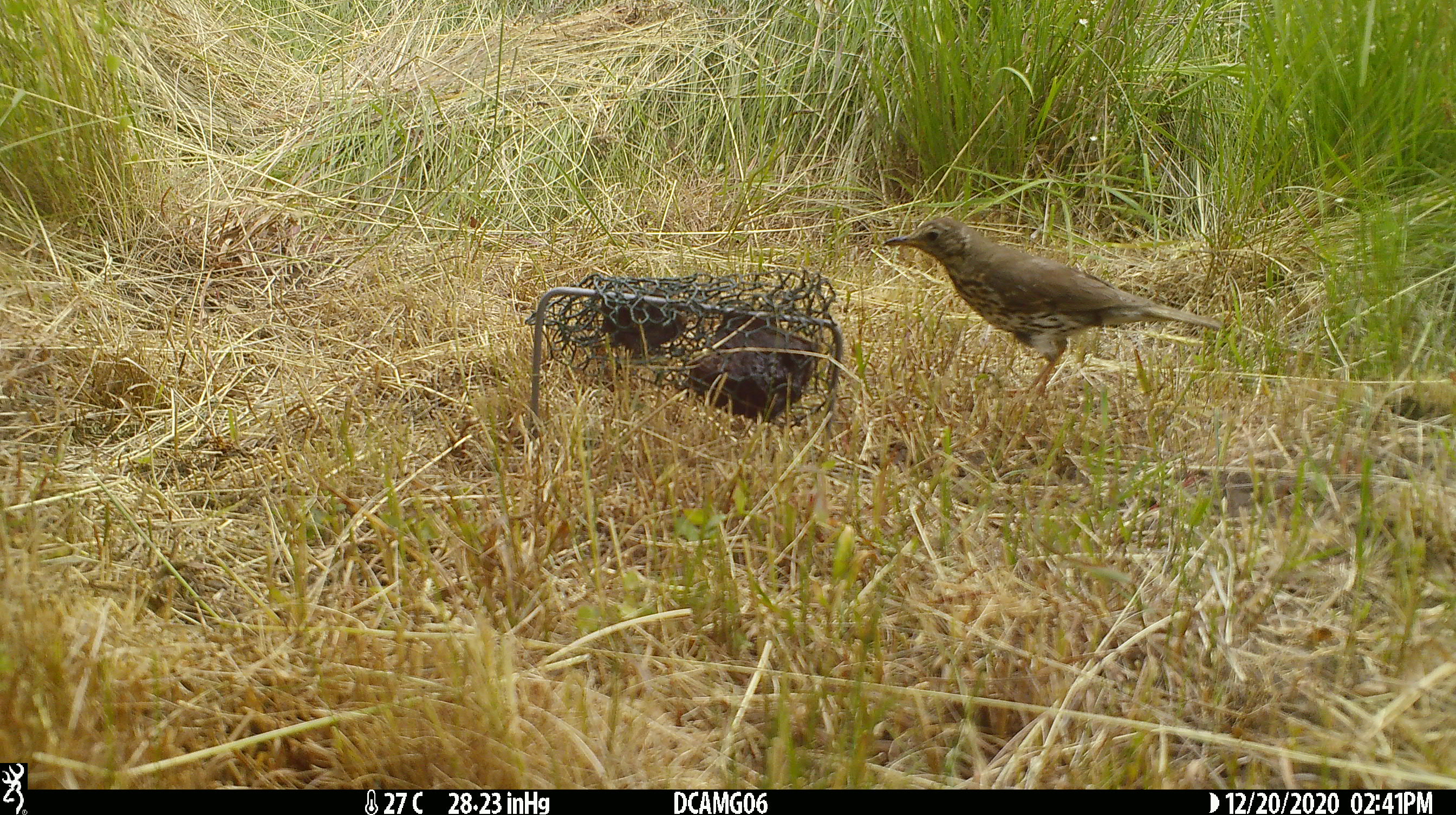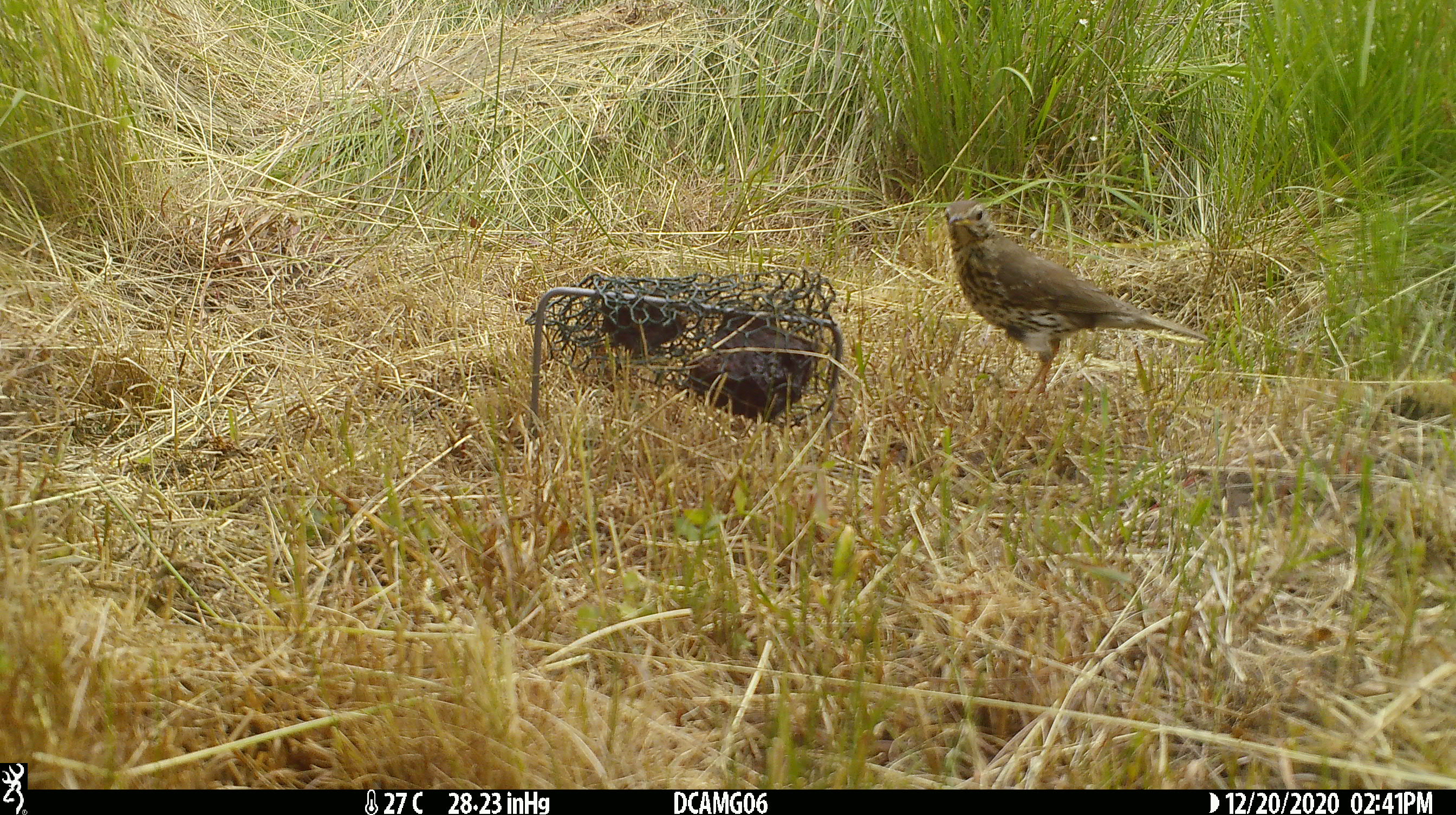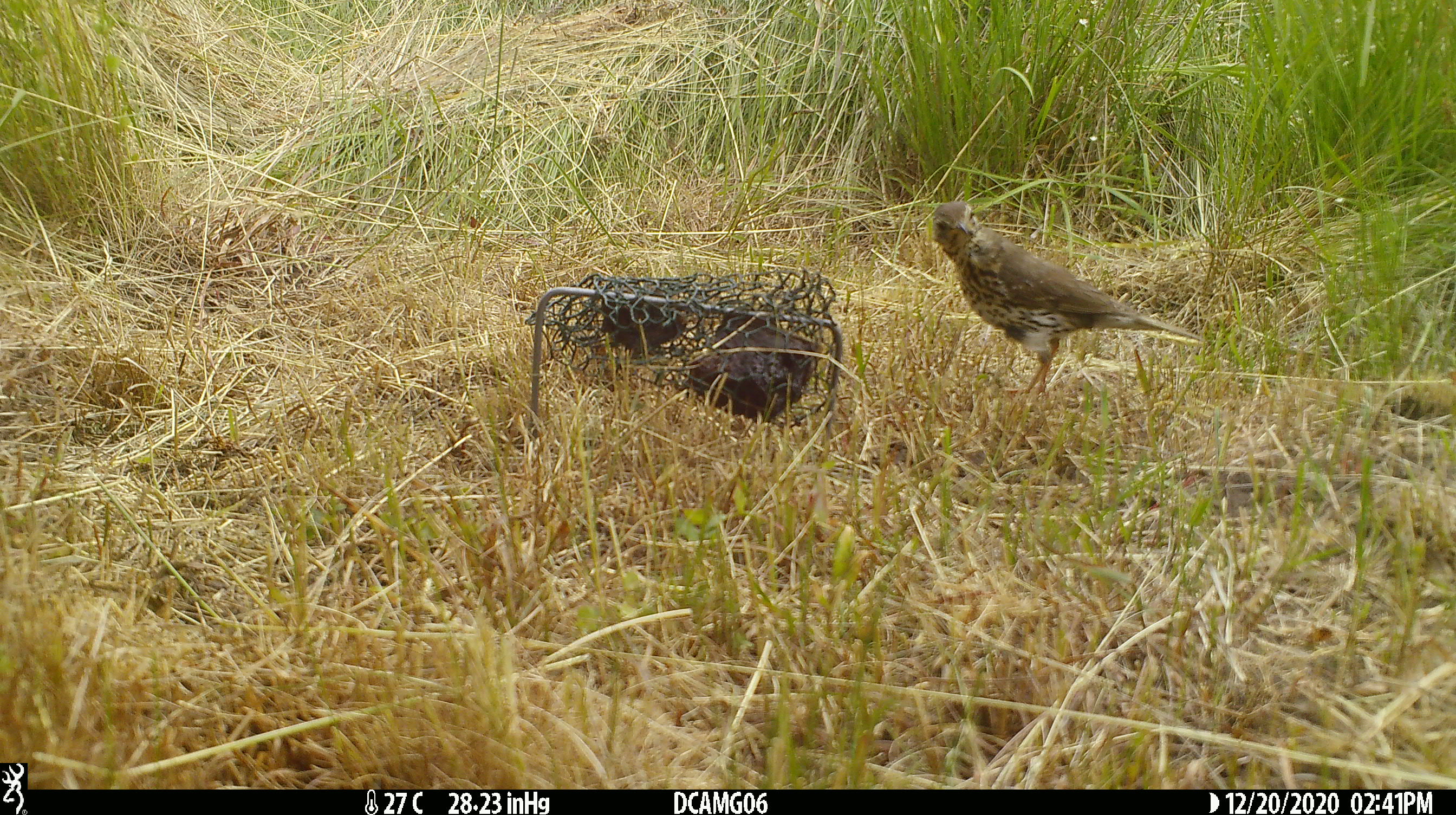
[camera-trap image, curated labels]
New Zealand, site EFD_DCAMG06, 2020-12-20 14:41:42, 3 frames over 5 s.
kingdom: Animalia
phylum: Chordata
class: Aves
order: Passeriformes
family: Turdidae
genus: Turdus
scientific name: Turdus philomelos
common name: song thrush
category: thrush